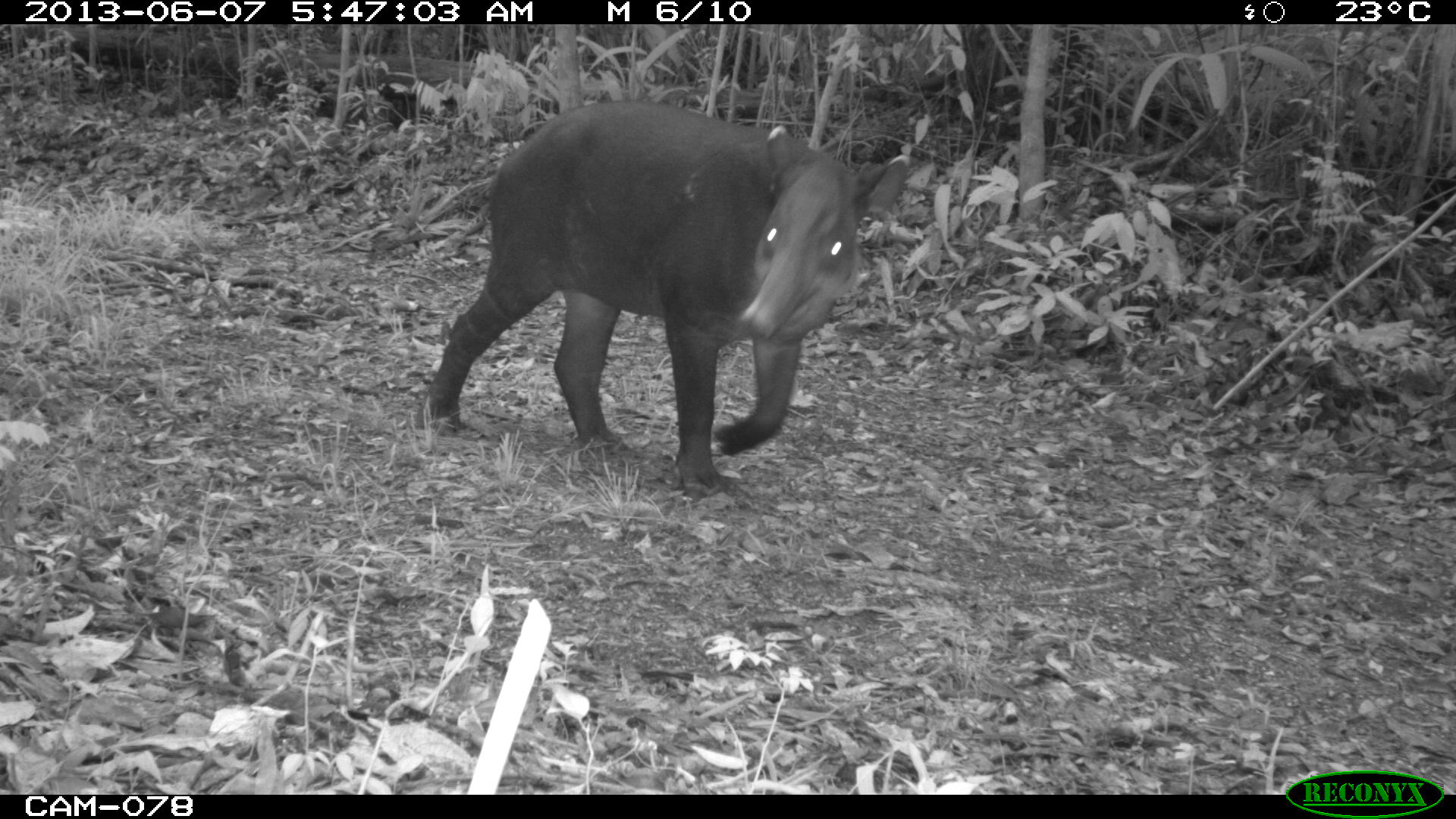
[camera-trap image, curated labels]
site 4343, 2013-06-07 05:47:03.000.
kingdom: Animalia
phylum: Chordata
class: Mammalia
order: Perissodactyla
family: Tapiridae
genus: Tapirus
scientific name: Tapirus bairdii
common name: baird's tapir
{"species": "Tapirus bairdii (baird's tapir)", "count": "1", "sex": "male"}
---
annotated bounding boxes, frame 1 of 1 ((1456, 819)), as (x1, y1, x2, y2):
tapirus bairdii: (412, 96, 912, 510)